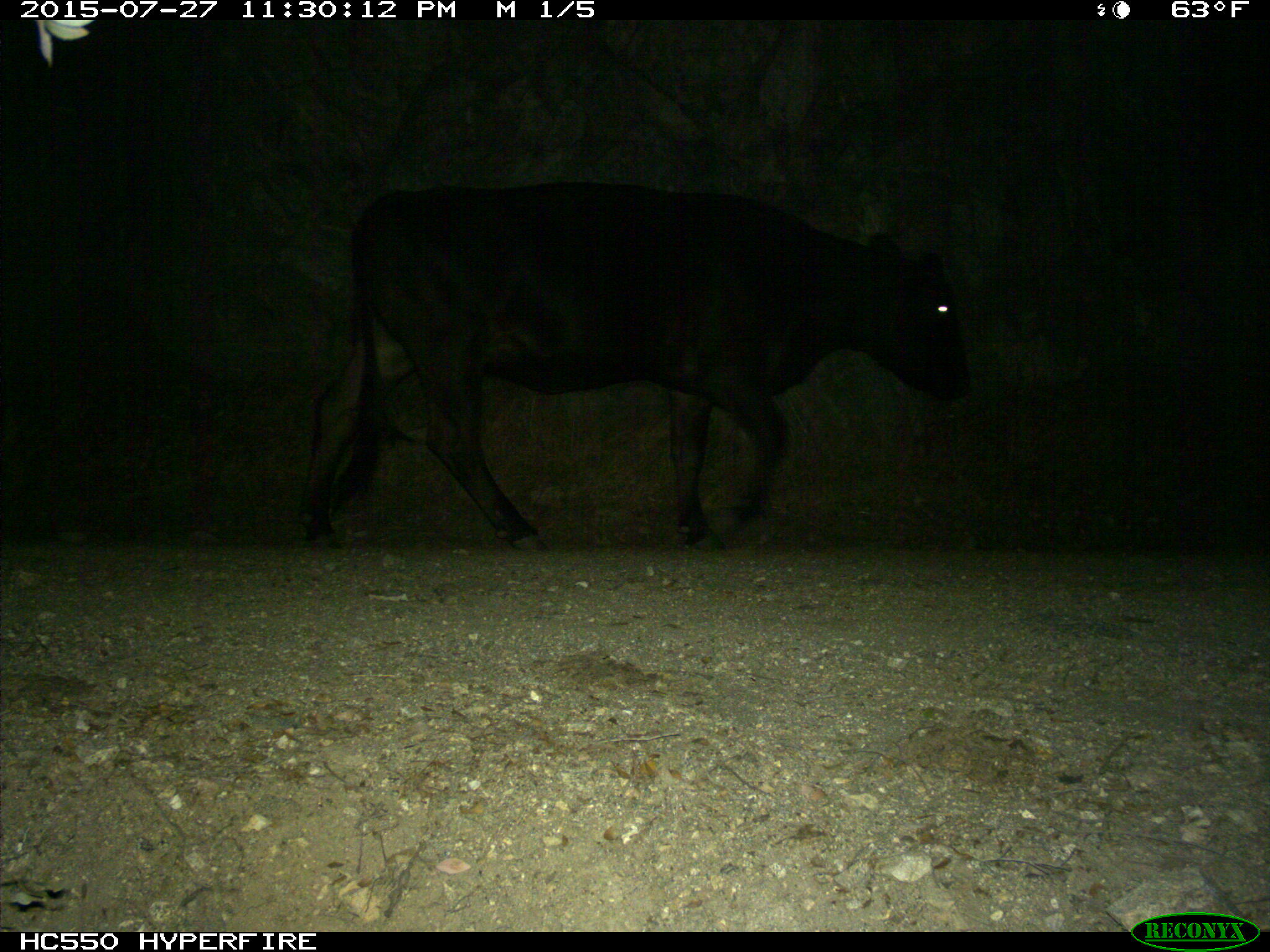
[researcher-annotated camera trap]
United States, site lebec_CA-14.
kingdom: Animalia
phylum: Chordata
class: Mammalia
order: Artiodactyla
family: Bovidae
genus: Bos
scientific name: Bos taurus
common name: domestic cow